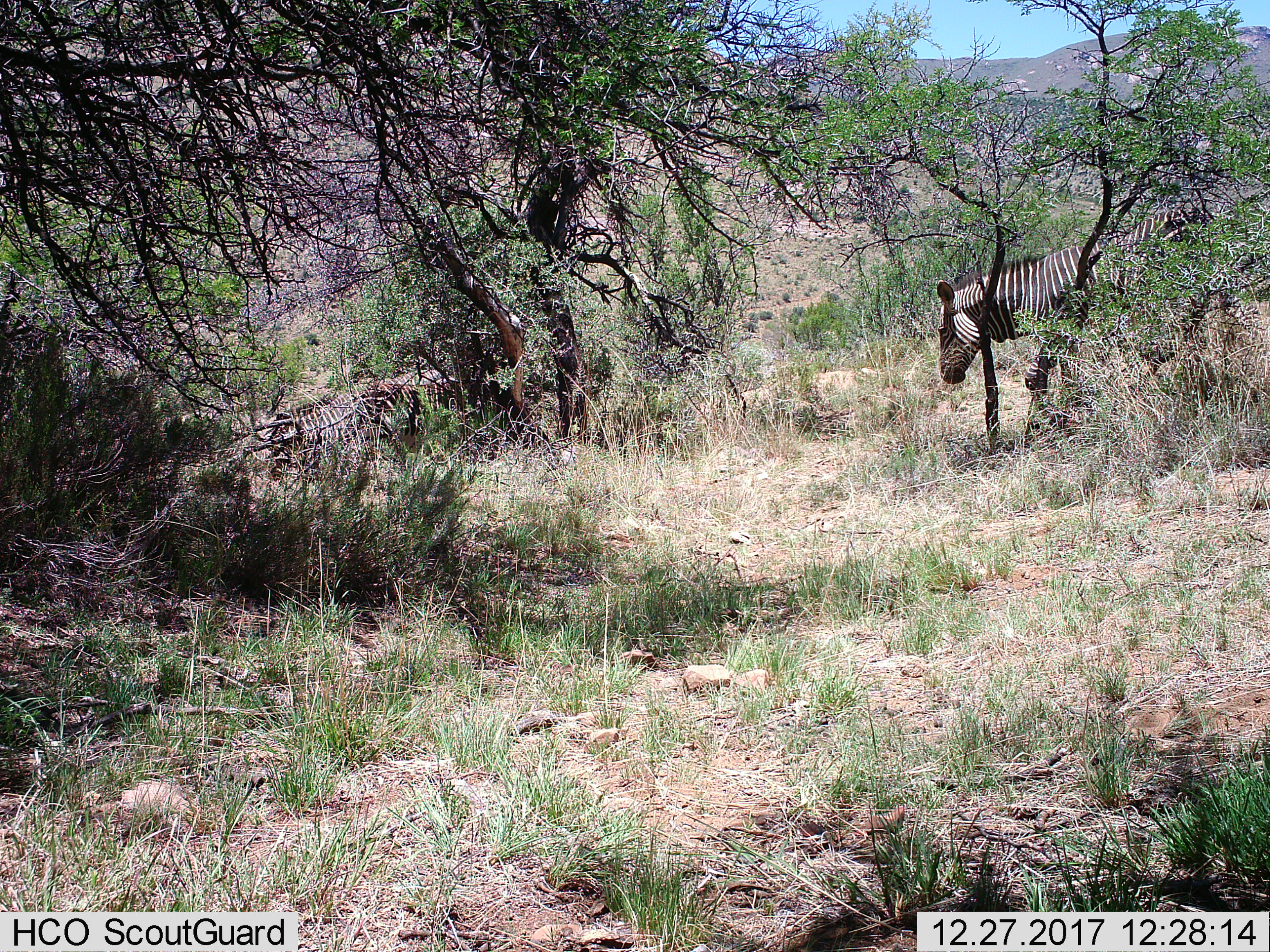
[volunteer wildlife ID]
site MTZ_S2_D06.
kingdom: Animalia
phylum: Chordata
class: Mammalia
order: Perissodactyla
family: Equidae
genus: Equus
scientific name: Equus zebra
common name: mountain zebra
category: zebramountain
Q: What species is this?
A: Zebramountain (mountain zebra) (Equus zebra).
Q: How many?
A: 2.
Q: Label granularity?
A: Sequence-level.